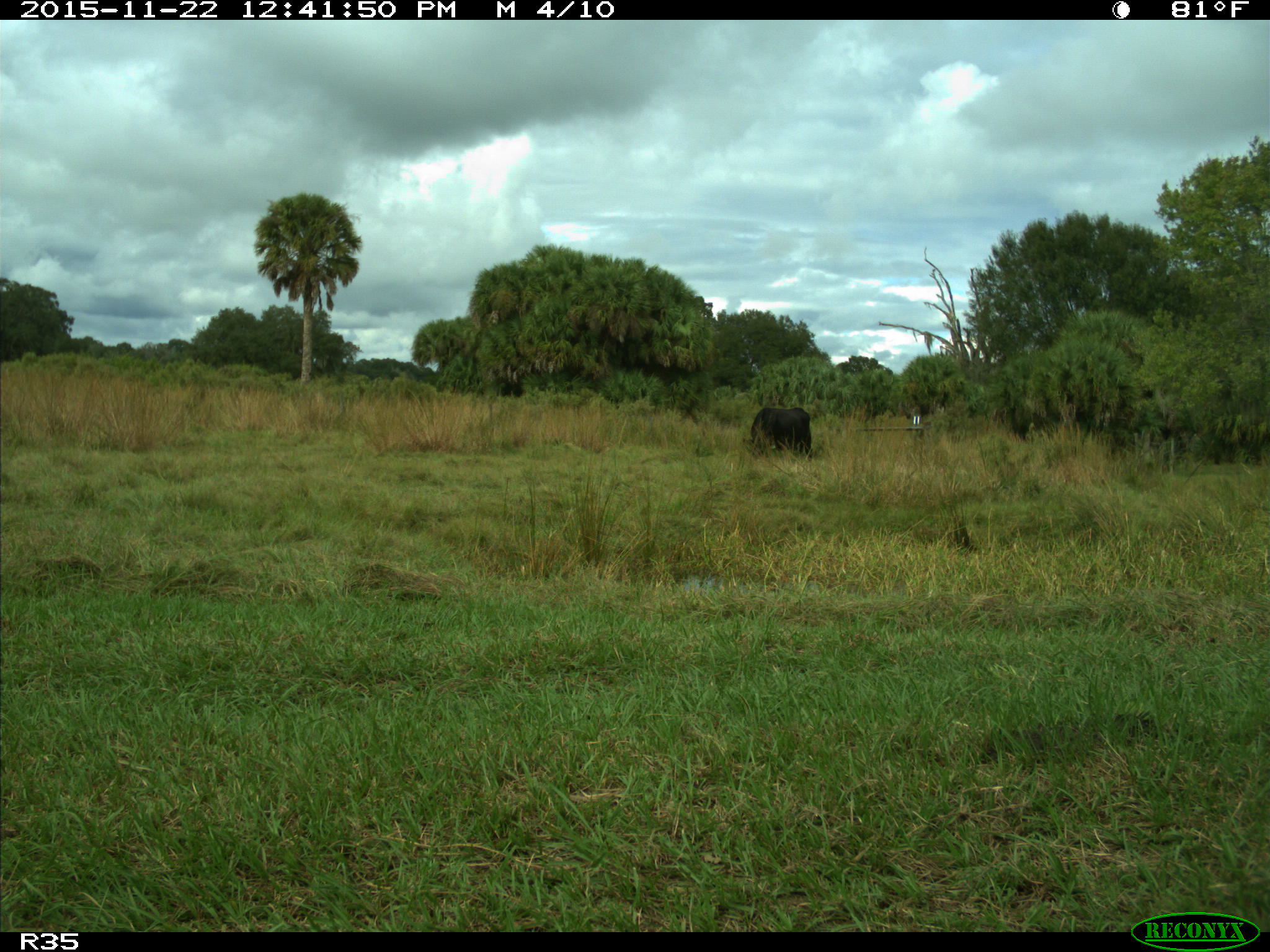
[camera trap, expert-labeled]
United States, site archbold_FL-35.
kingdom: Animalia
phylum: Chordata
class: Mammalia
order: Artiodactyla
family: Bovidae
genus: Bos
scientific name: Bos taurus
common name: domestic cow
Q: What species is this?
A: Bos taurus (domestic cow).